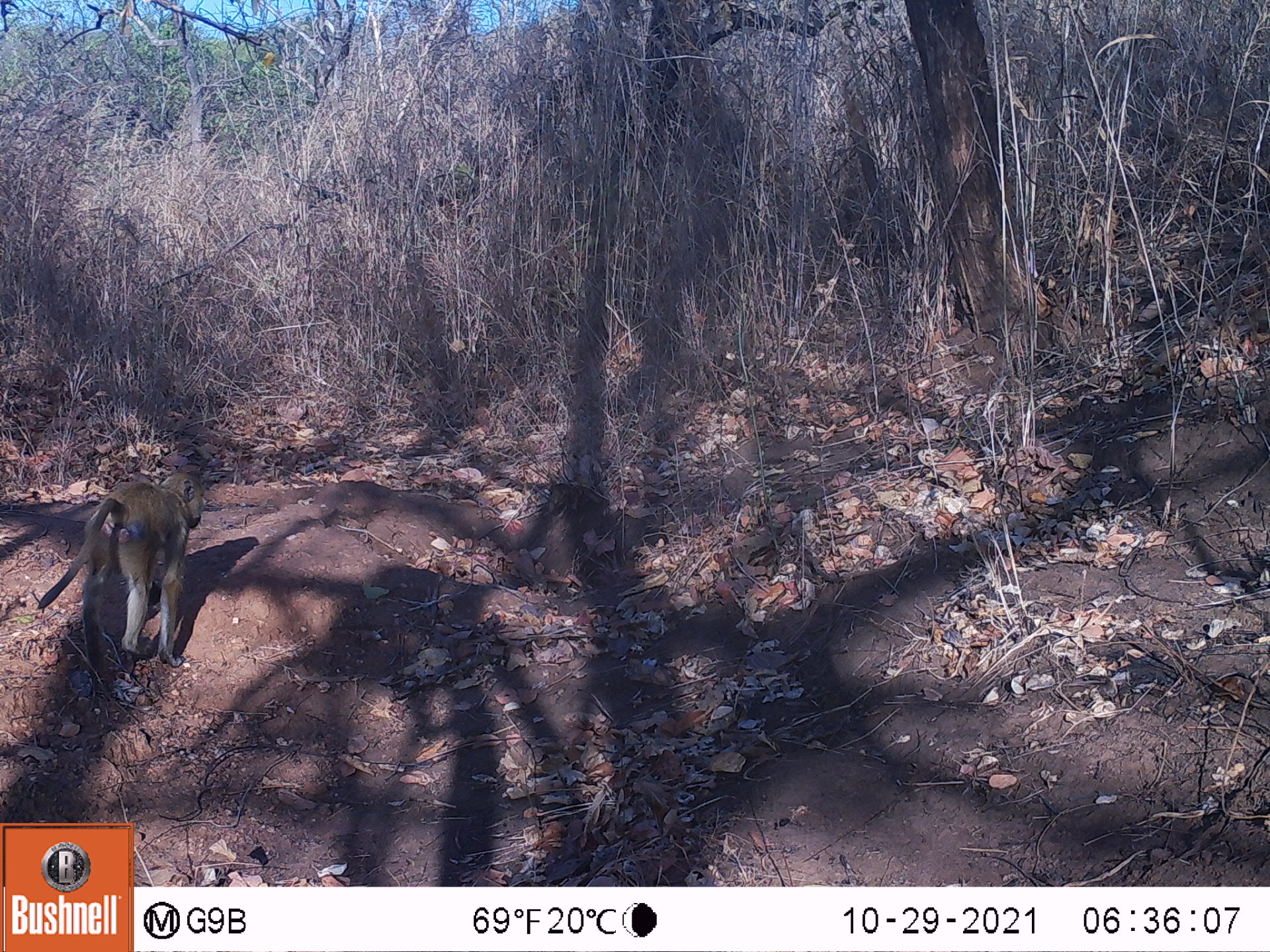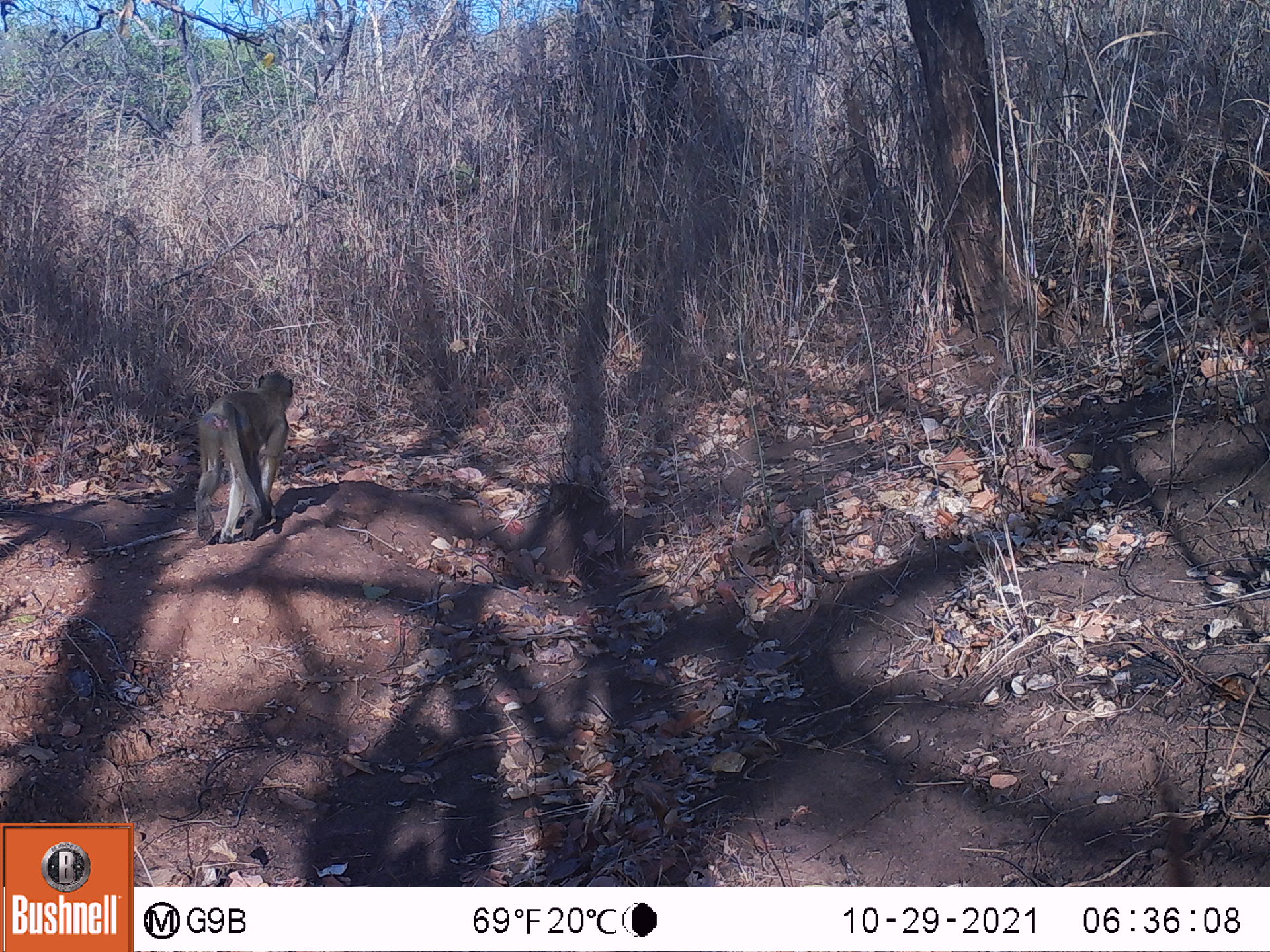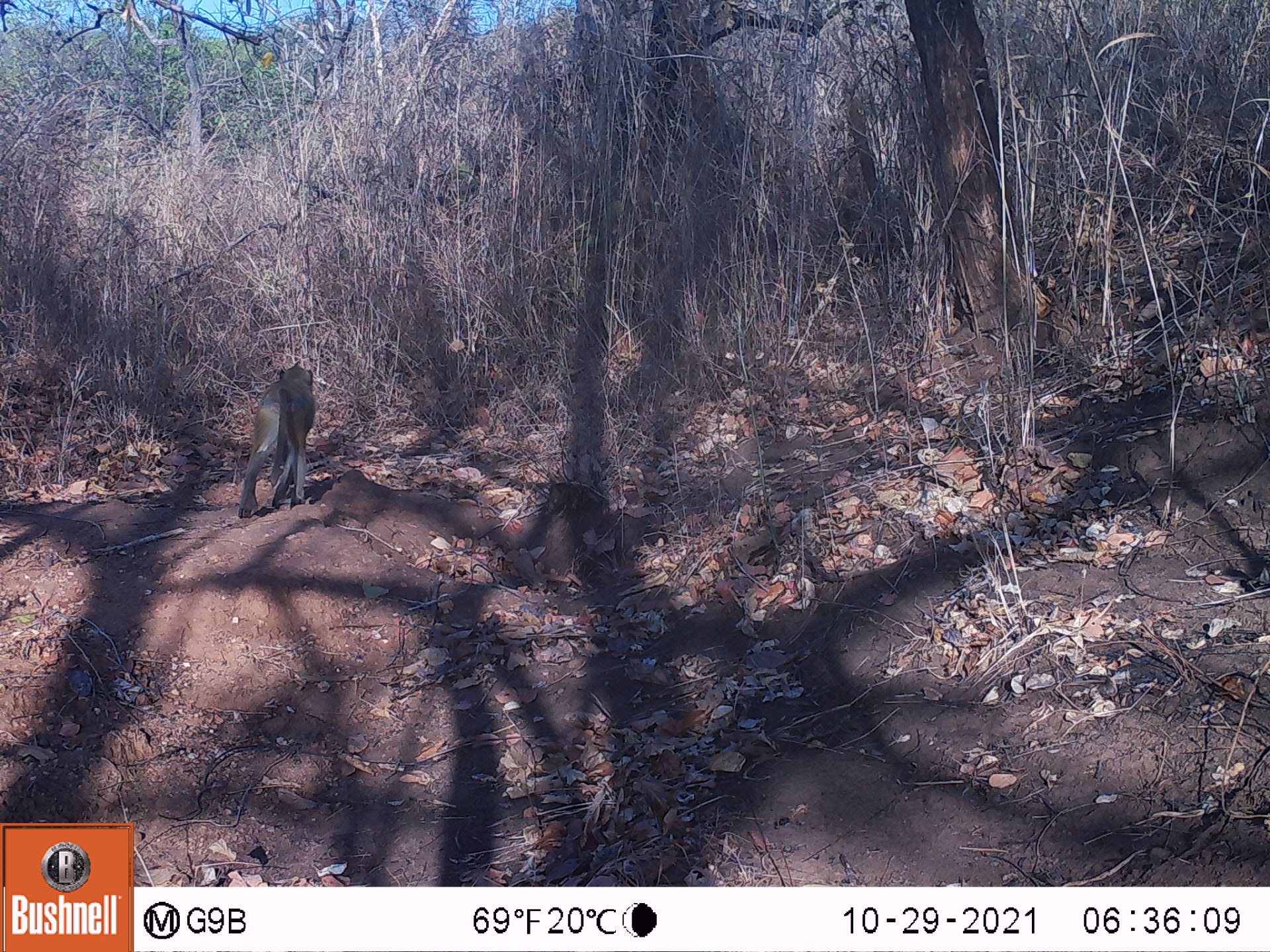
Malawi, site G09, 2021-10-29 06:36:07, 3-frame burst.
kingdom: Animalia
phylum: Chordata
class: Mammalia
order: Primates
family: Cercopithecidae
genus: Papio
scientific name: Papio cynocephalus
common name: yellow baboon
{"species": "yellow baboon (Papio cynocephalus)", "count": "1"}